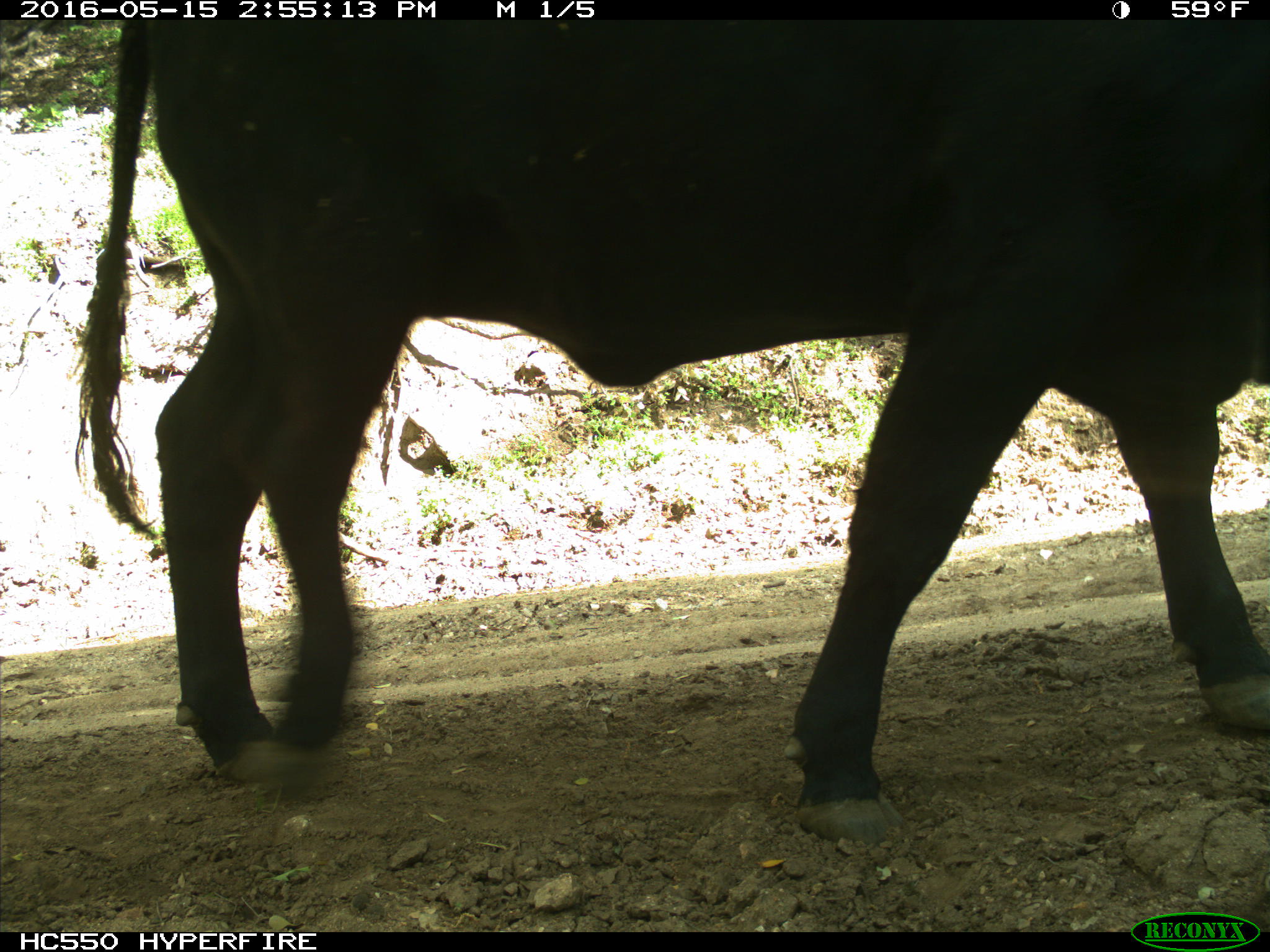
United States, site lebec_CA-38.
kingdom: Animalia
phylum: Chordata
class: Mammalia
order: Artiodactyla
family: Bovidae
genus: Bos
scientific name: Bos taurus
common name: domestic cow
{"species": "Bos taurus (domestic cow)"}